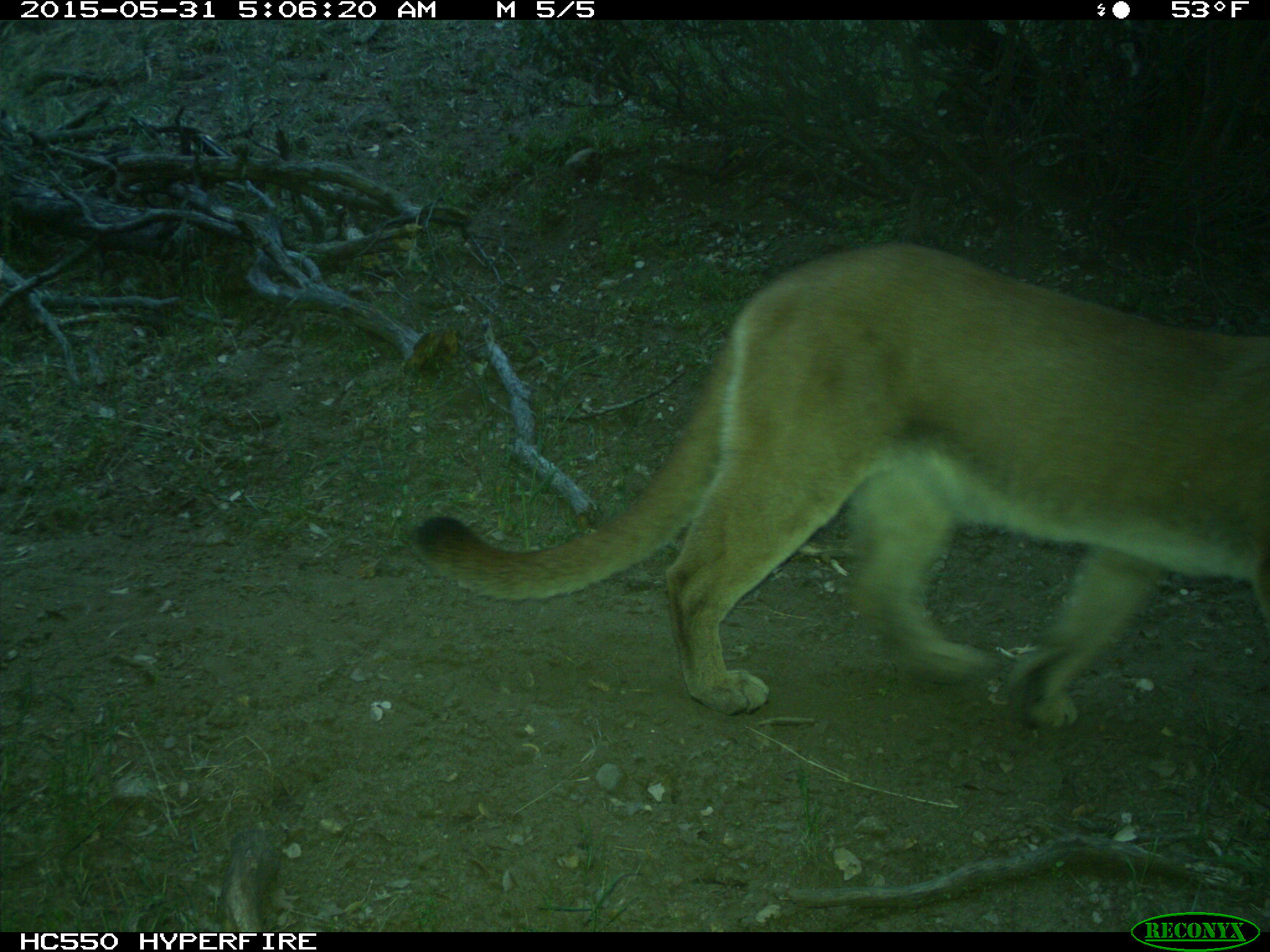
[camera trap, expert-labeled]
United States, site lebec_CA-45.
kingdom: Animalia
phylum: Chordata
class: Mammalia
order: Carnivora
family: Felidae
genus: Puma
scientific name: Puma concolor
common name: mountain lion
Puma concolor (mountain lion).